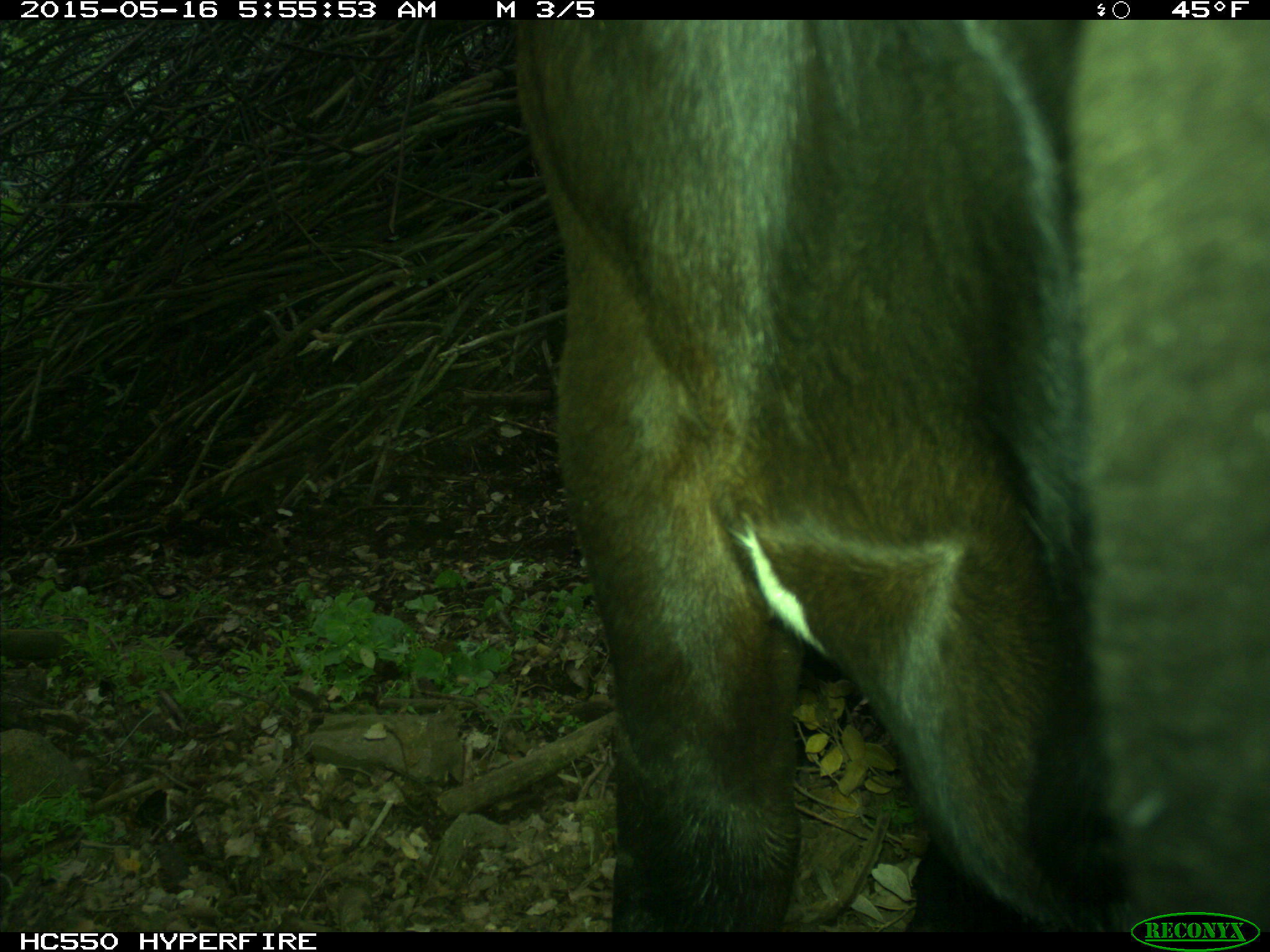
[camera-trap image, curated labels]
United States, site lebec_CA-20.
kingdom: Animalia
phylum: Chordata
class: Mammalia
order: Artiodactyla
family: Bovidae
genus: Bos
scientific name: Bos taurus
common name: domestic cow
Bos taurus (domestic cow).